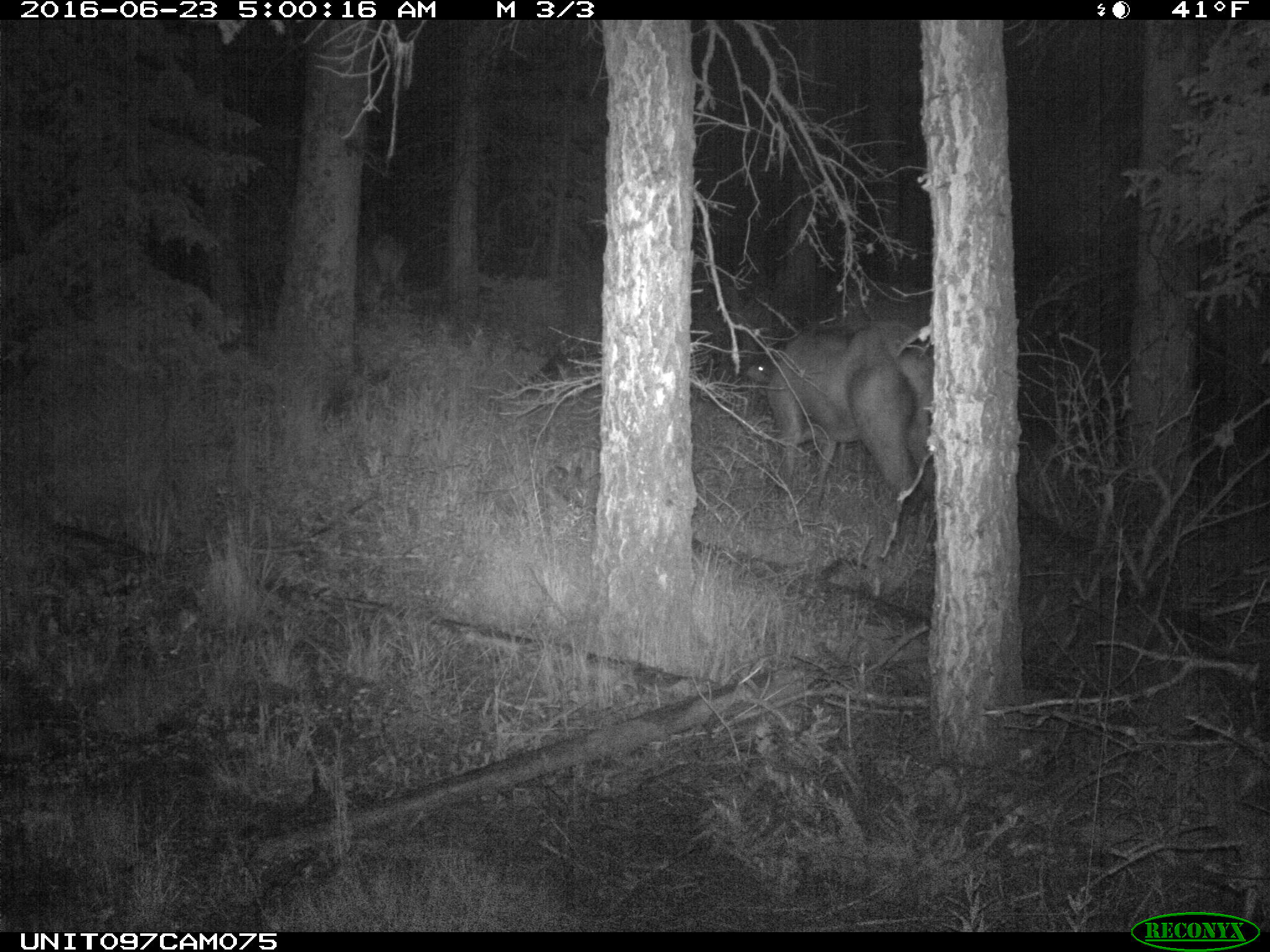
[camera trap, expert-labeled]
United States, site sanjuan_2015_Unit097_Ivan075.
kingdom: Animalia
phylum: Chordata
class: Mammalia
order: Artiodactyla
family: Cervidae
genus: Cervus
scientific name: Cervus elaphus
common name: red deer